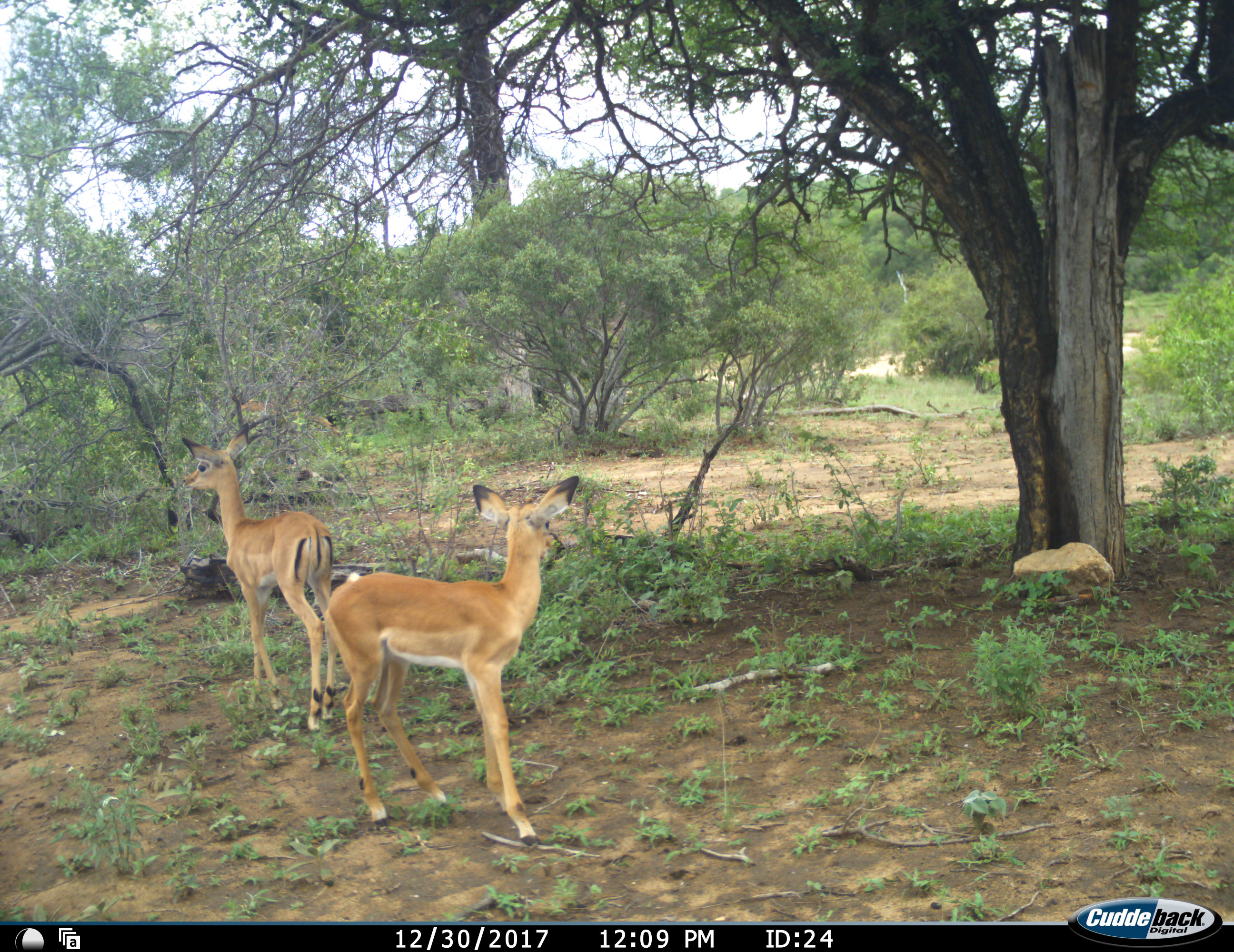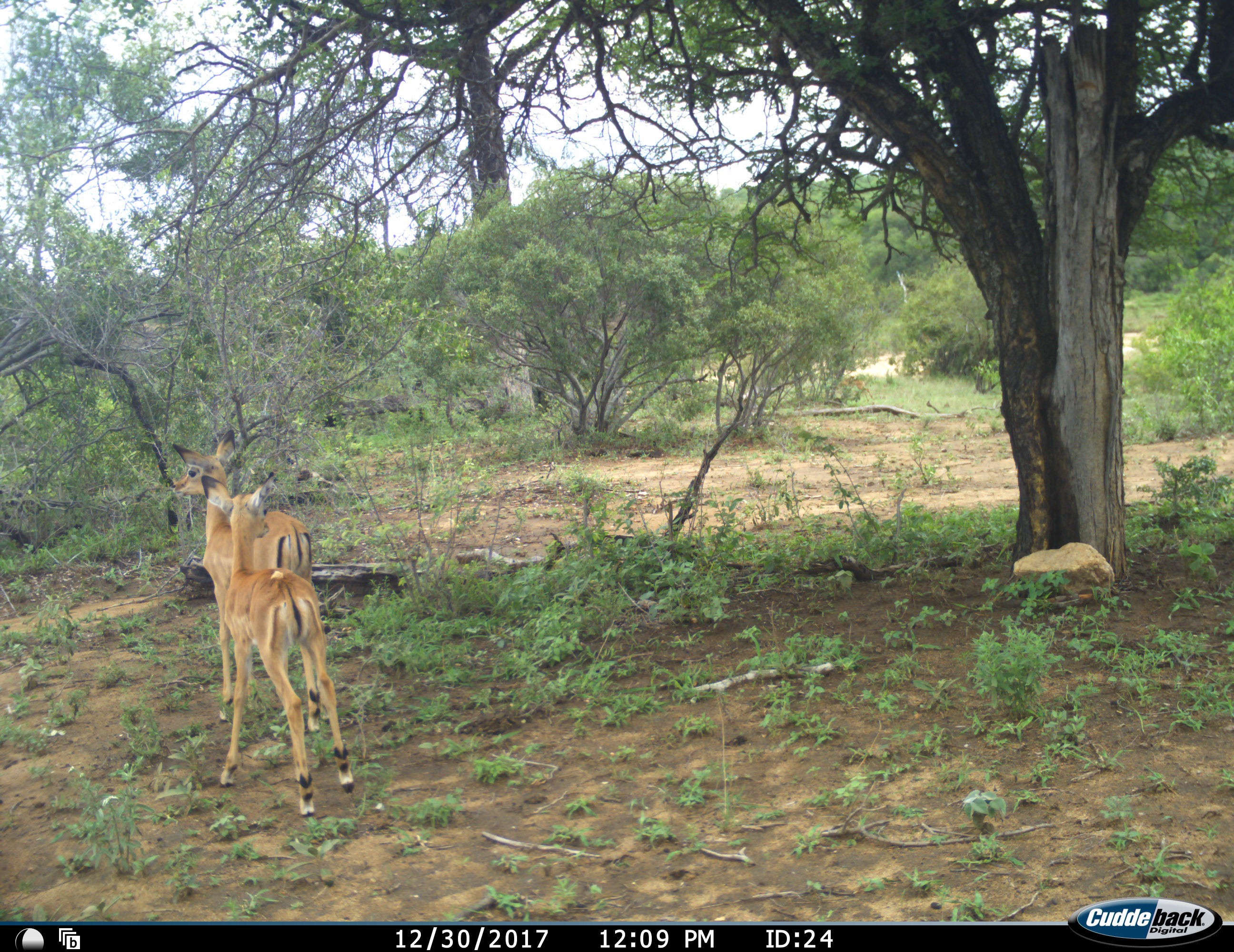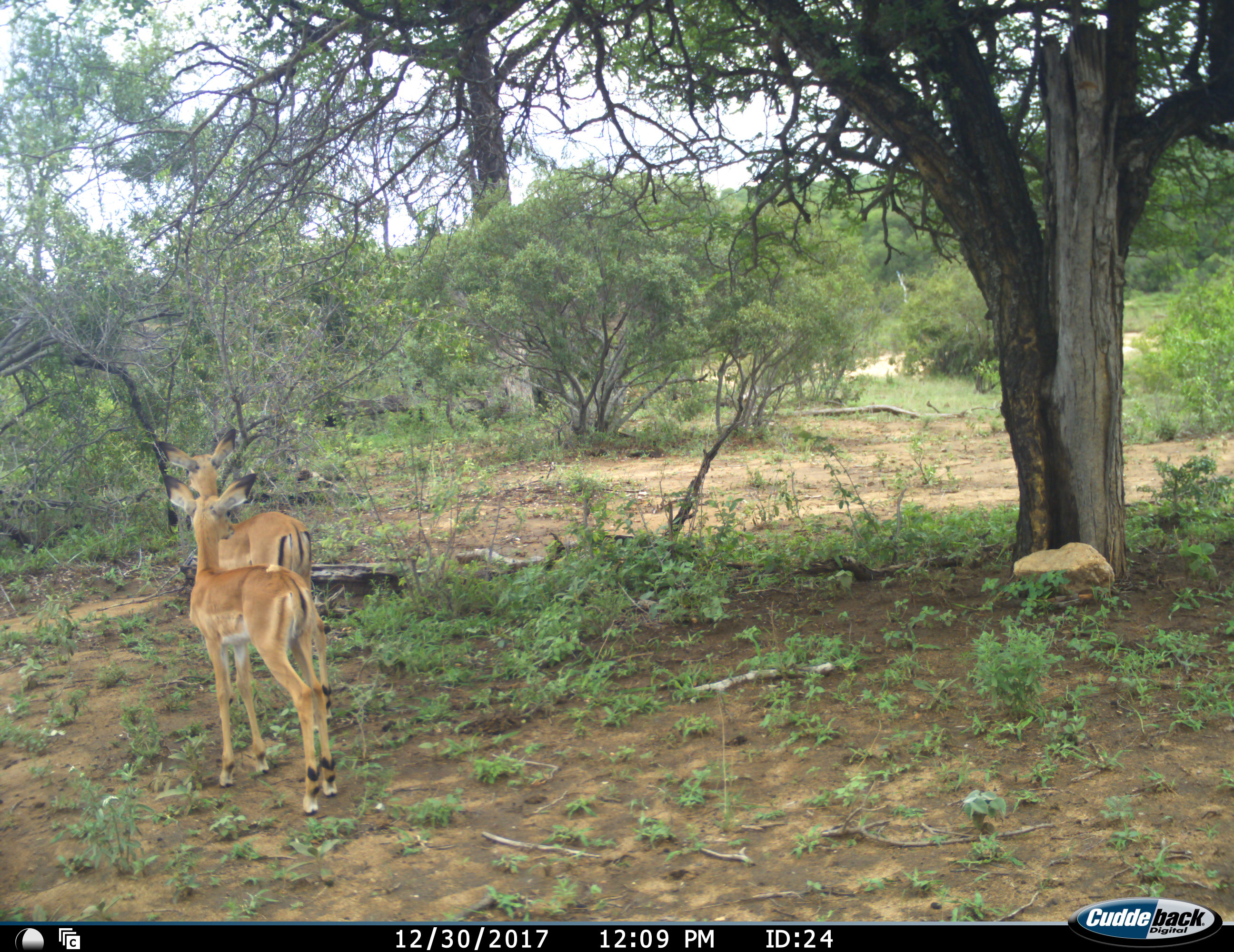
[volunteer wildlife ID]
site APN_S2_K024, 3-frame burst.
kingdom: Animalia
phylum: Chordata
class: Mammalia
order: Artiodactyla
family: Bovidae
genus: Aepyceros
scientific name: Aepyceros melampus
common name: impala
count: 2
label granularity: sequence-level